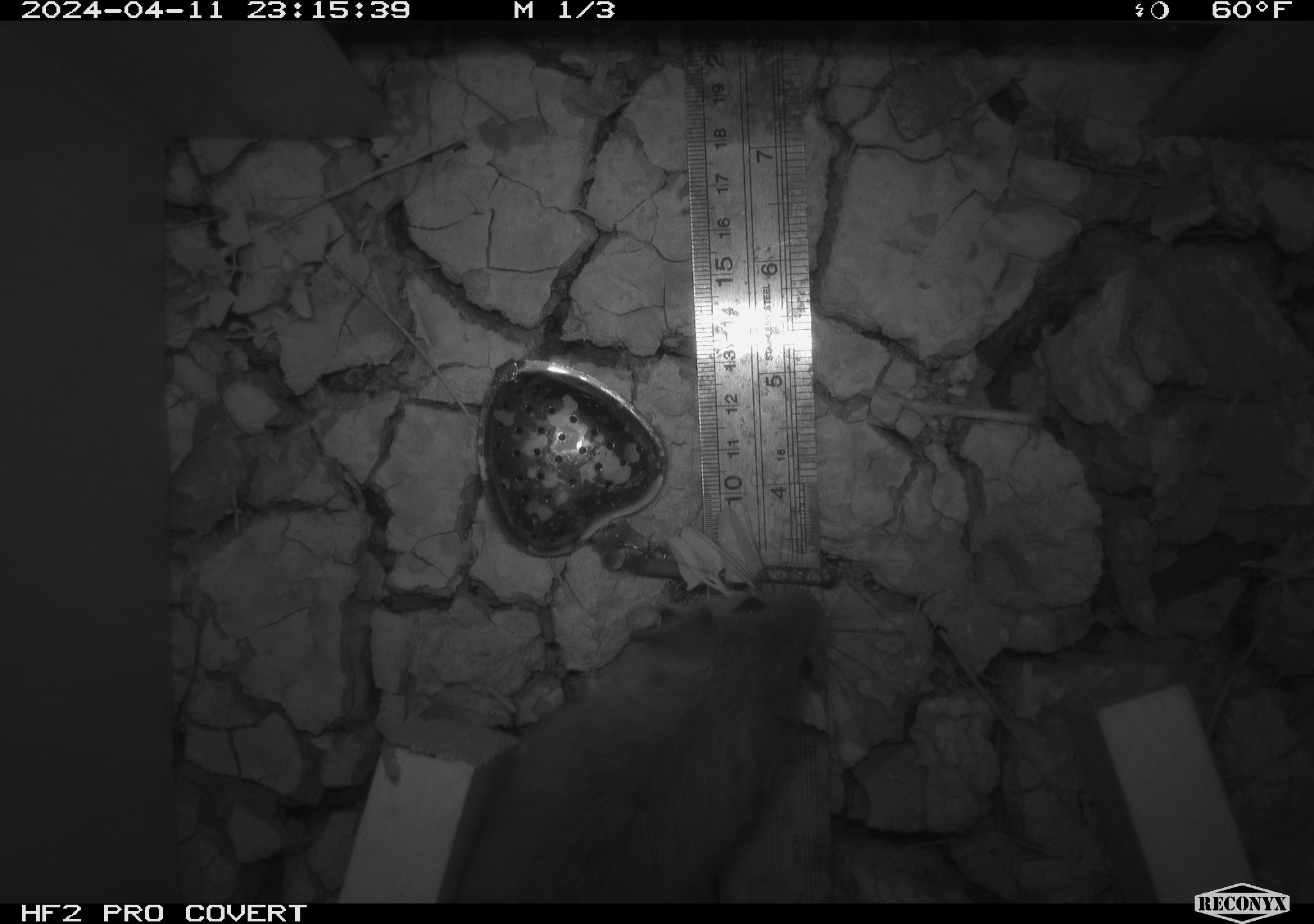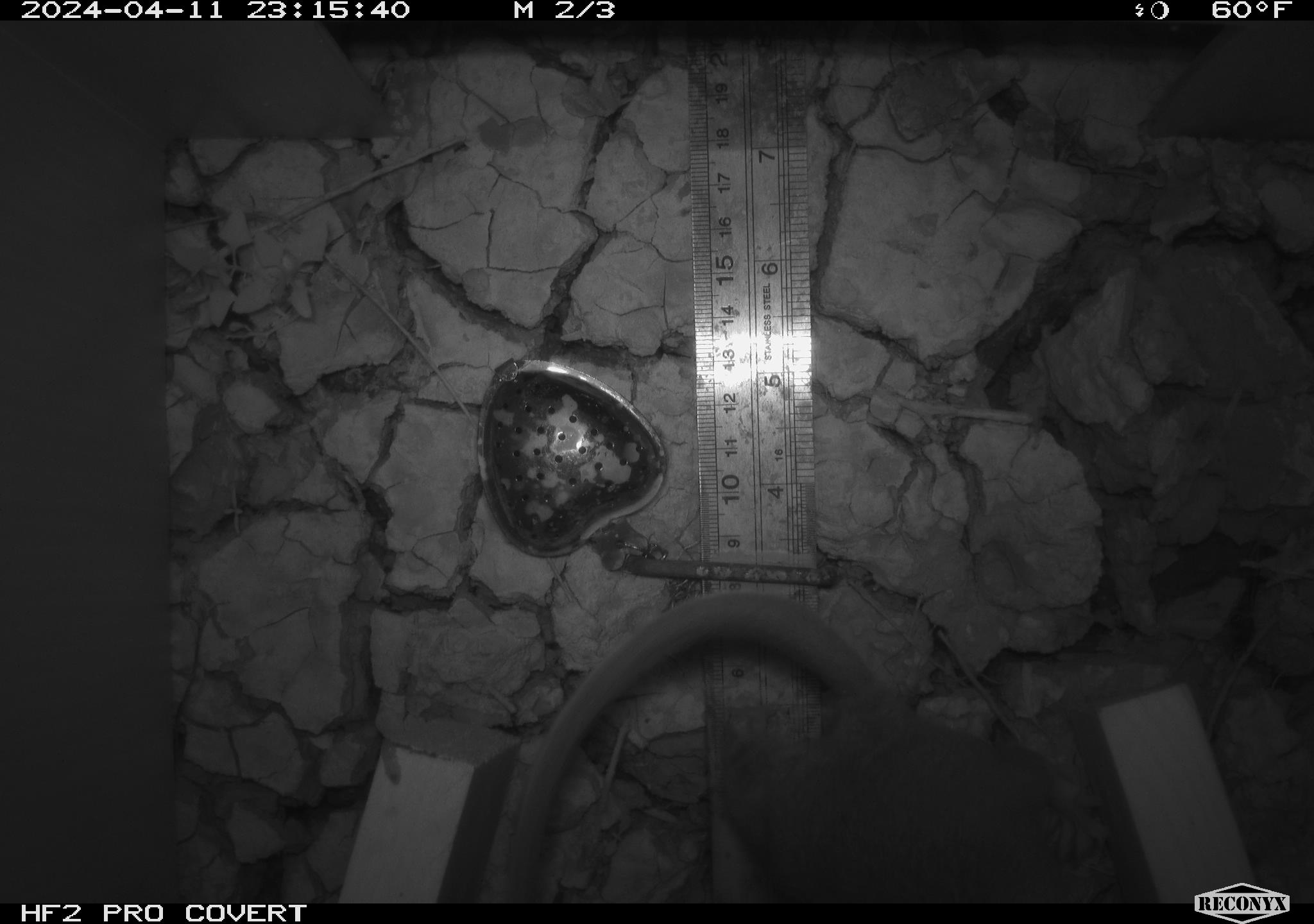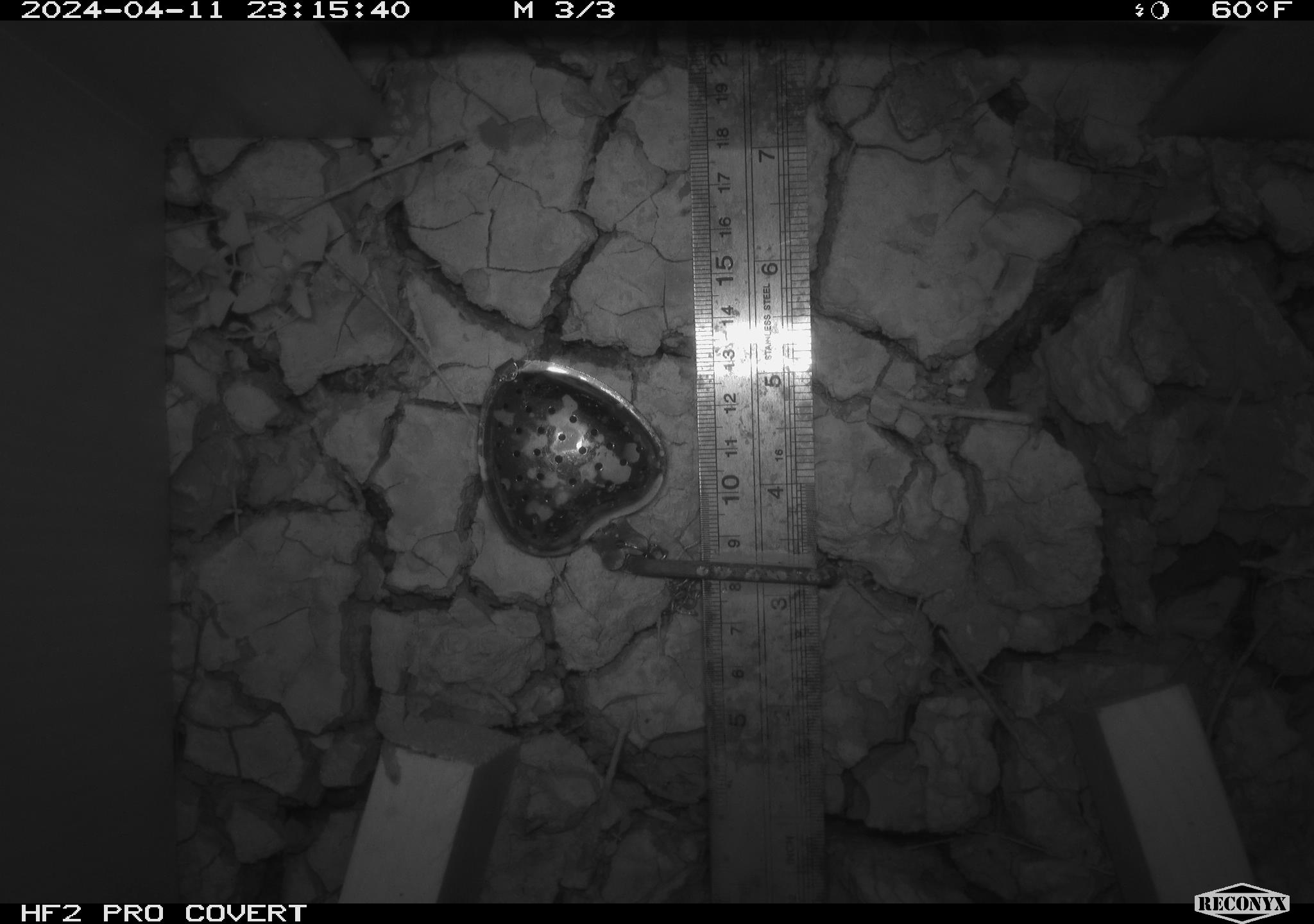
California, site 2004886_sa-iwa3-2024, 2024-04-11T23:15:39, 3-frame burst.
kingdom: Animalia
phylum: Chordata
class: Mammalia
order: Rodentia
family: Cricetidae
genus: Neotoma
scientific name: Neotoma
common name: pack rat or woodrat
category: neotoma species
Neotoma species (pack rat or woodrat) (Neotoma).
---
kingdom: Animalia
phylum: Arthropoda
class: Insecta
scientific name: Insecta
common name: insect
Insect (Insecta).